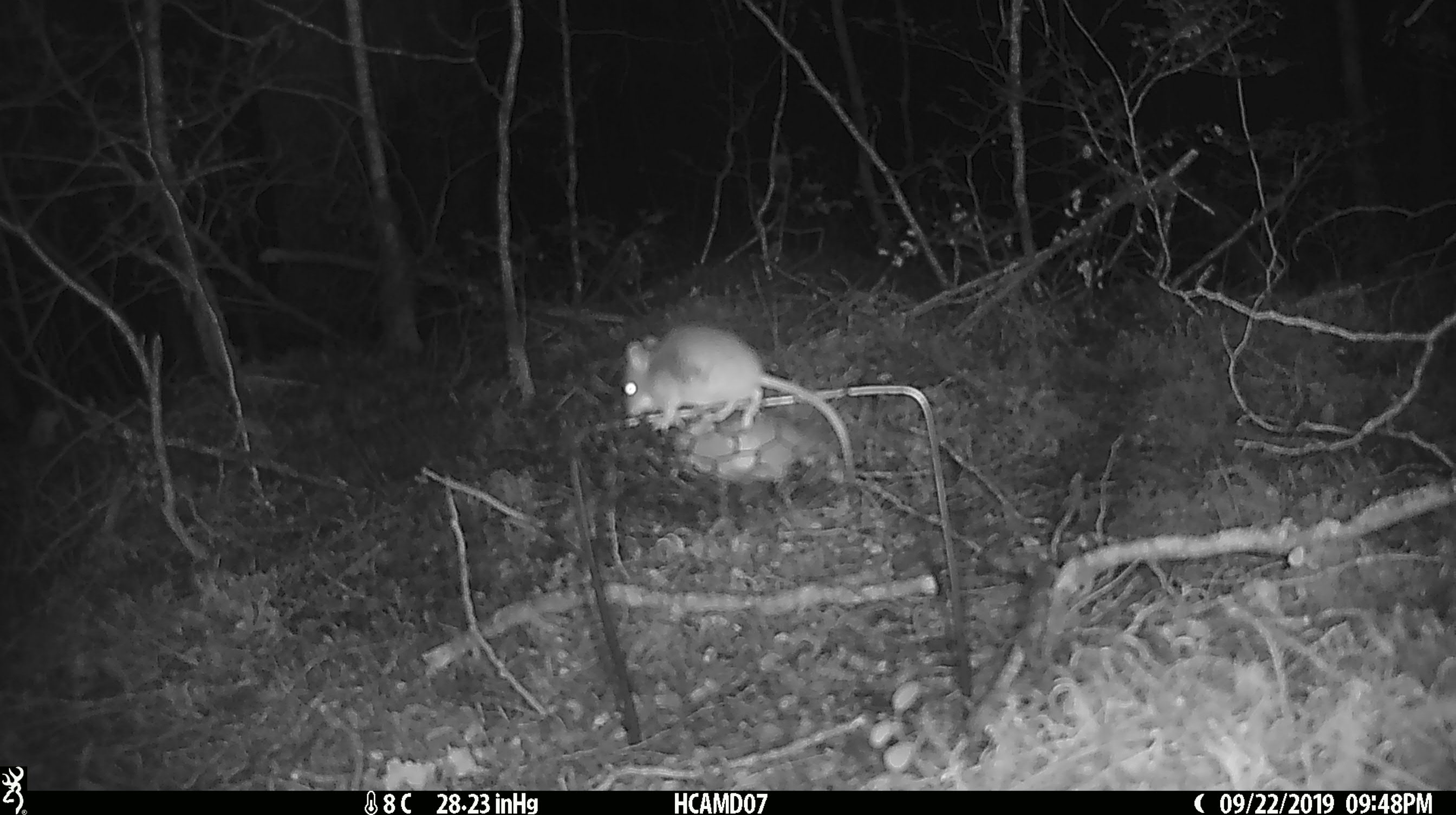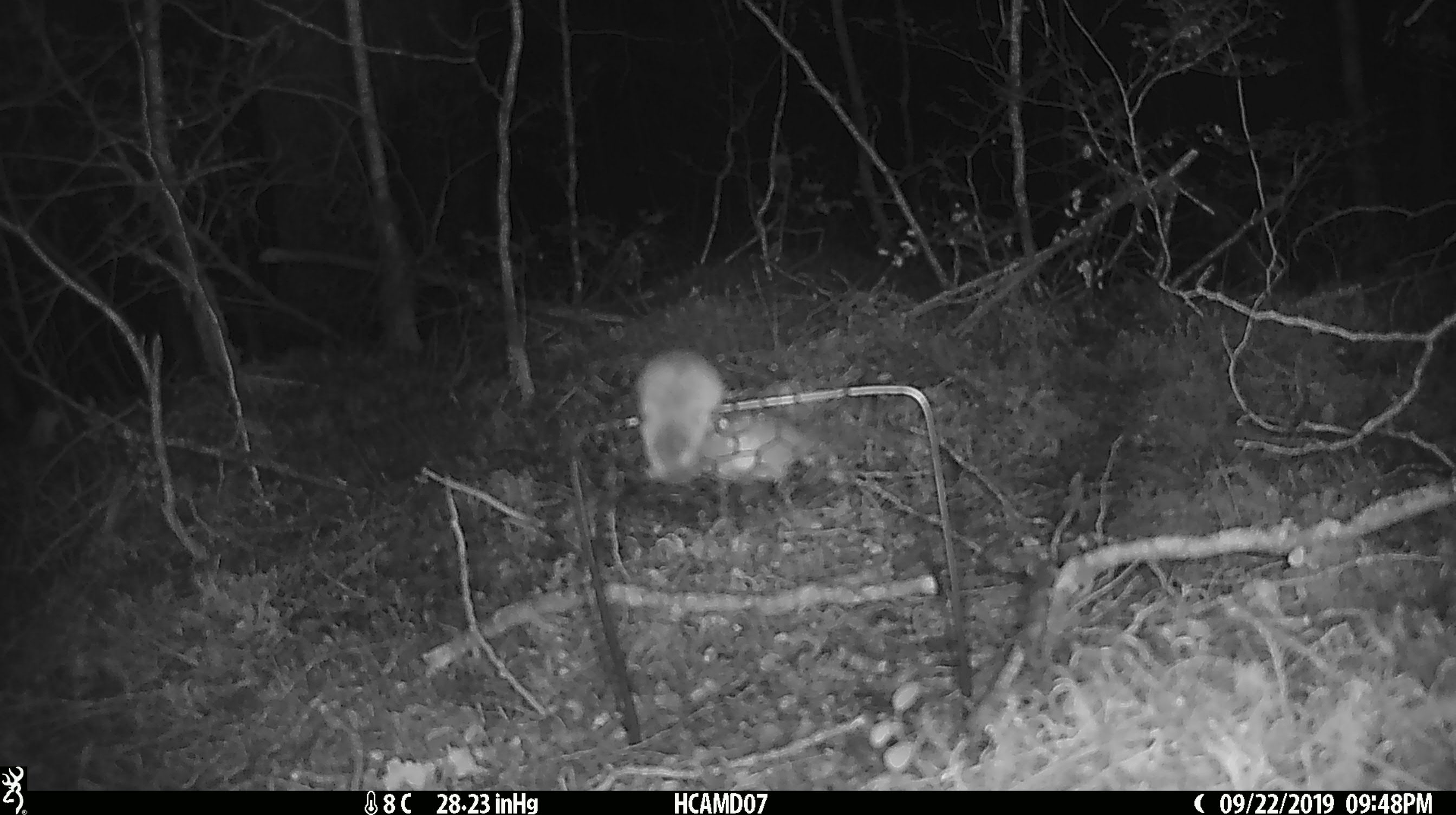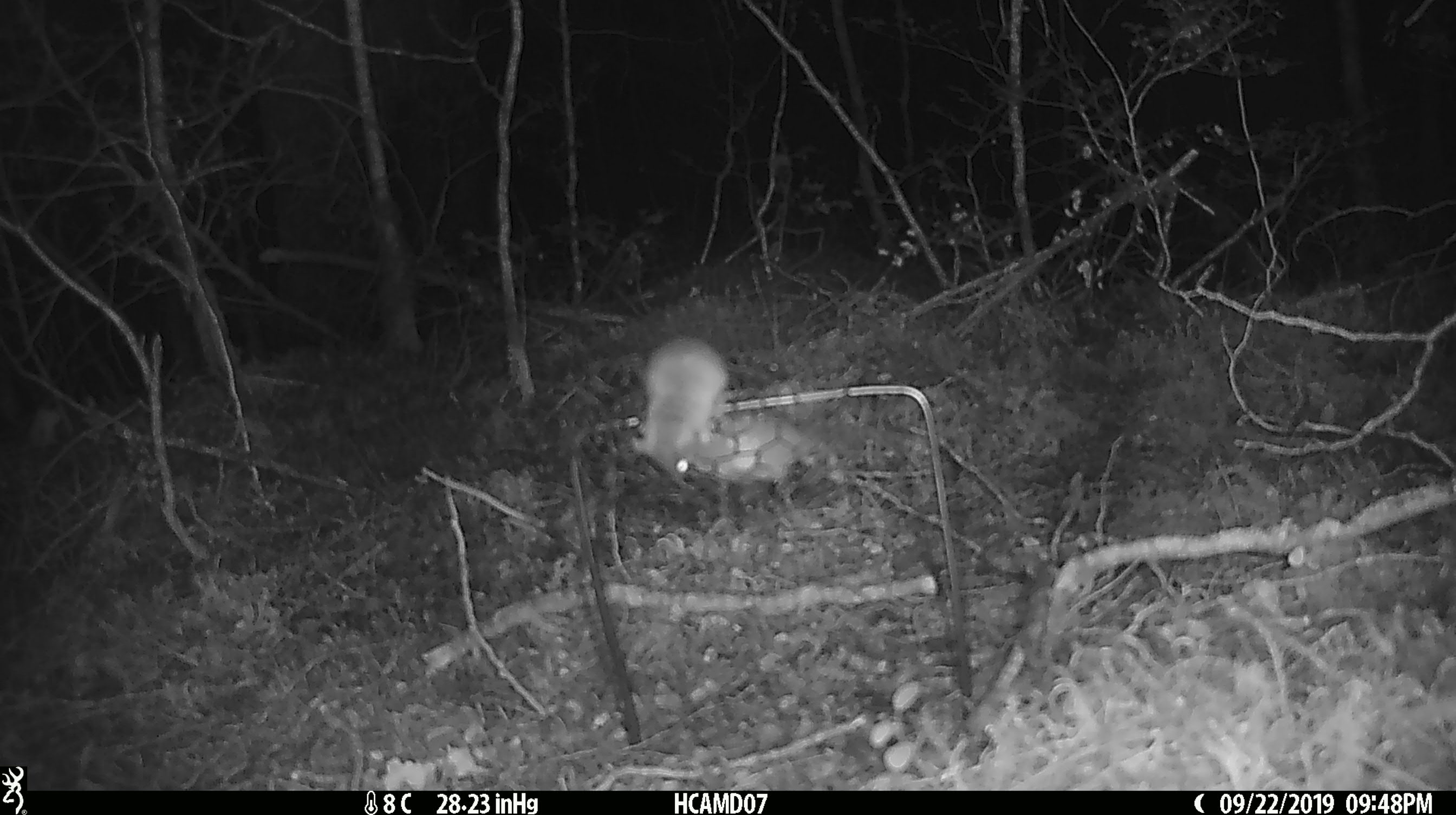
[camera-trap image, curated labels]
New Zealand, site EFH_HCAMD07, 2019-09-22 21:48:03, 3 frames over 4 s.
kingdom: Animalia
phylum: Chordata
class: Mammalia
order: Rodentia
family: Muridae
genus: Mus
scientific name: Mus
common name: mouse